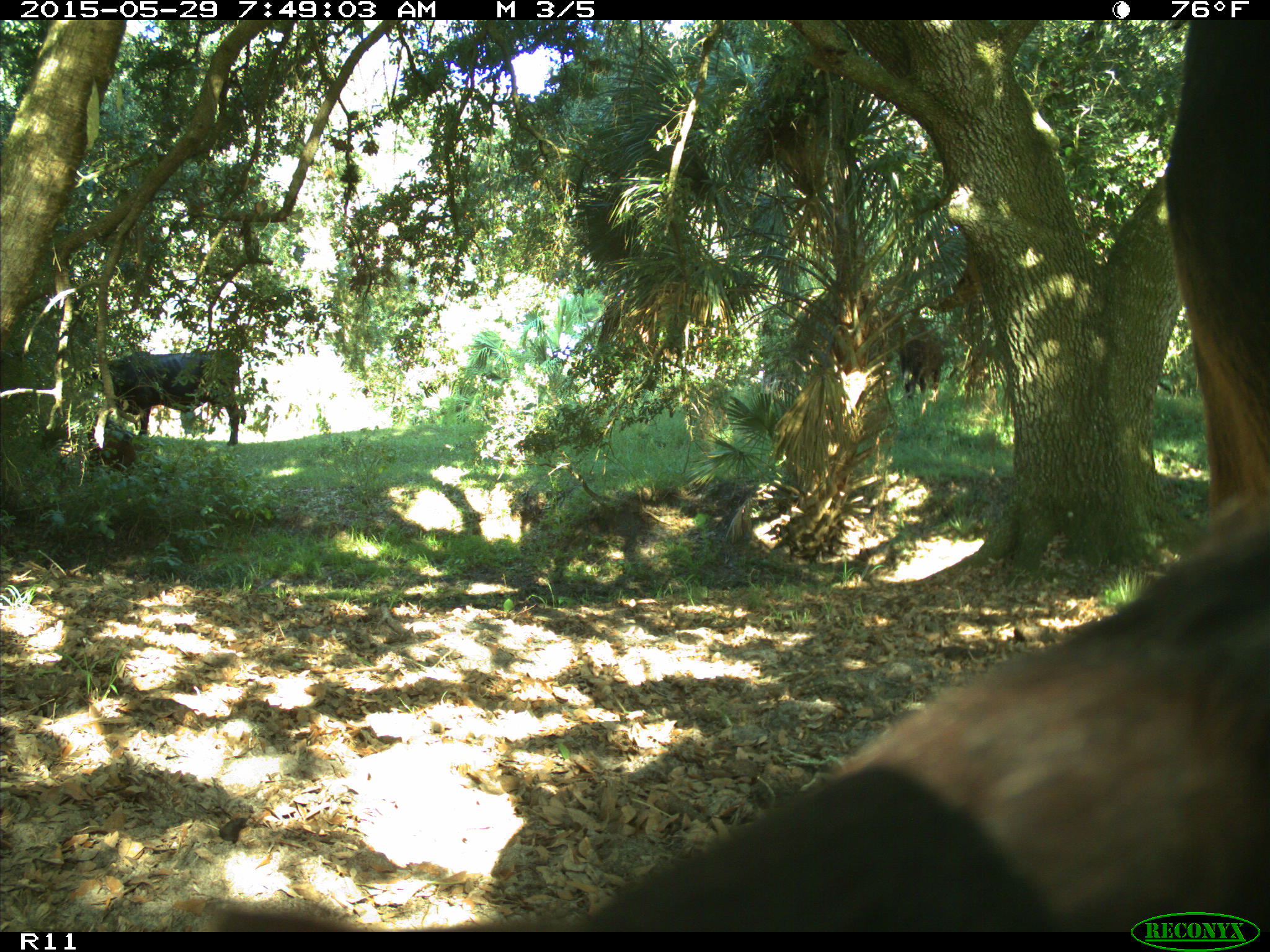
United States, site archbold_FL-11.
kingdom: Animalia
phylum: Chordata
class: Mammalia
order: Artiodactyla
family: Bovidae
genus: Bos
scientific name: Bos taurus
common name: domestic cow